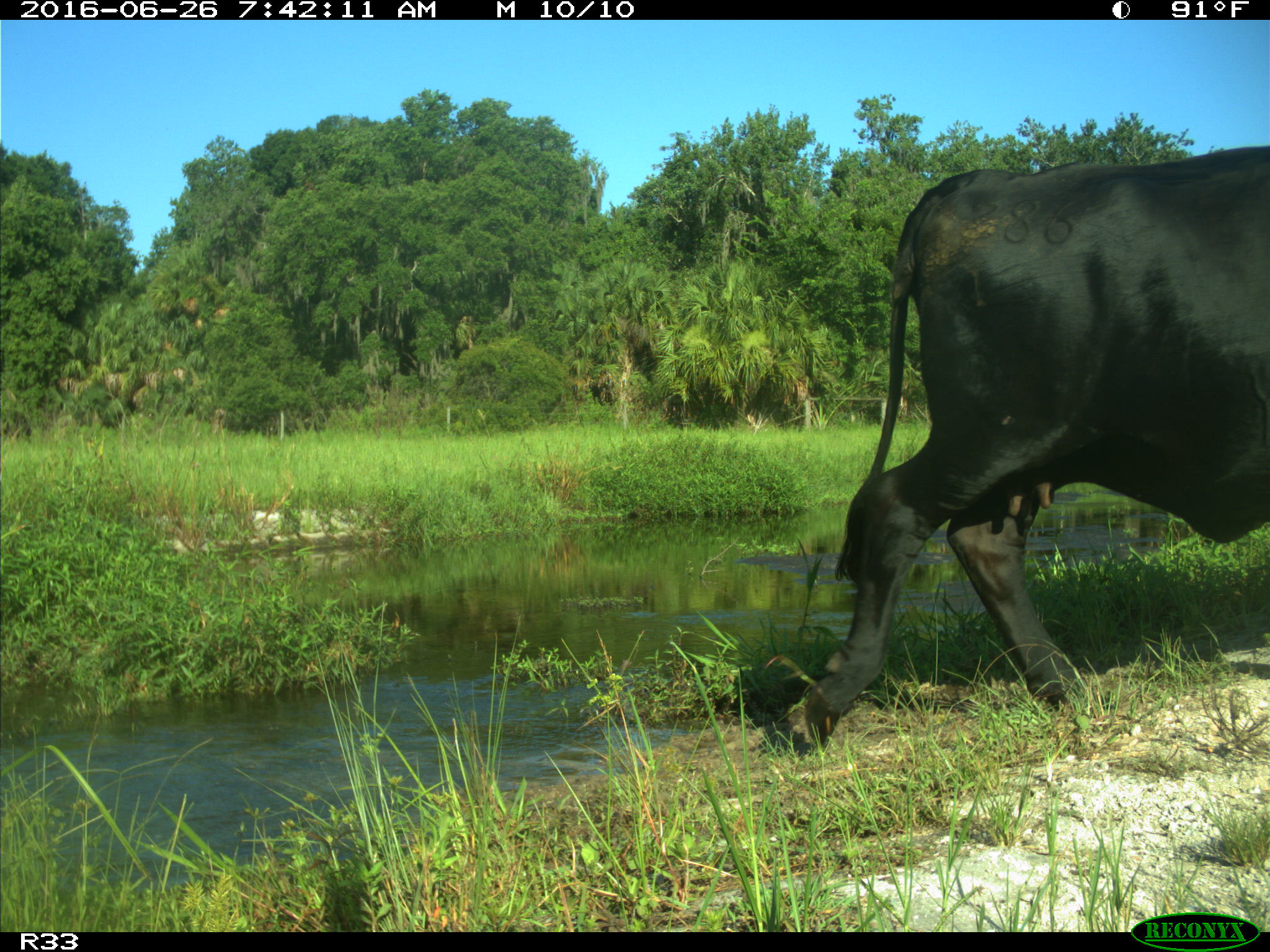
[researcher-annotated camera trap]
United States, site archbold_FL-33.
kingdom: Animalia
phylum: Chordata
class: Mammalia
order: Artiodactyla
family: Bovidae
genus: Bos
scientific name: Bos taurus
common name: domestic cow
Bos taurus (domestic cow).